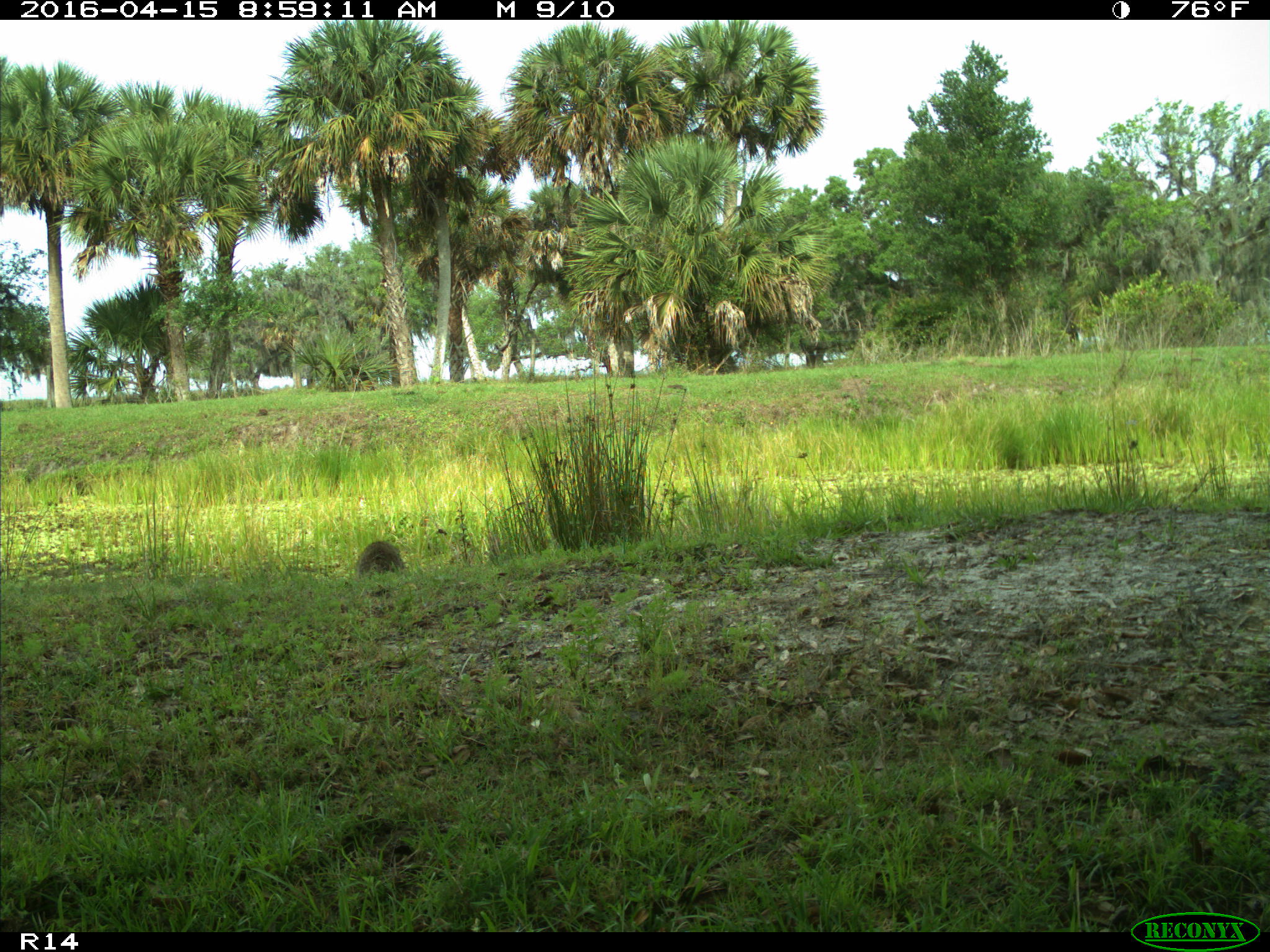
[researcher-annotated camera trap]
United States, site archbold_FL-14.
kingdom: Animalia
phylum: Chordata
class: Mammalia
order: Carnivora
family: Procyonidae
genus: Procyon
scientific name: Procyon lotor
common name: common raccoon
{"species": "Procyon lotor (common raccoon)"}